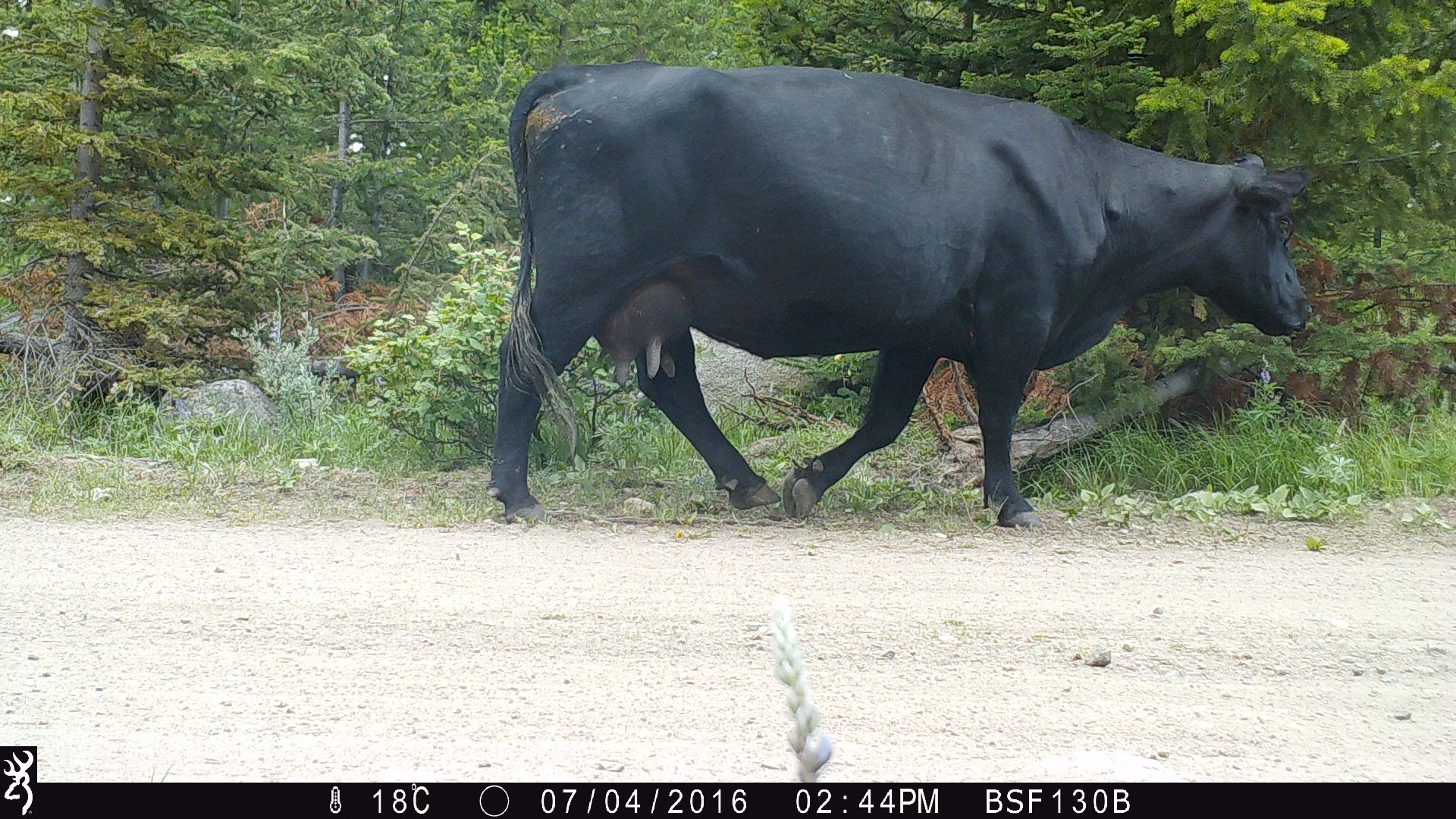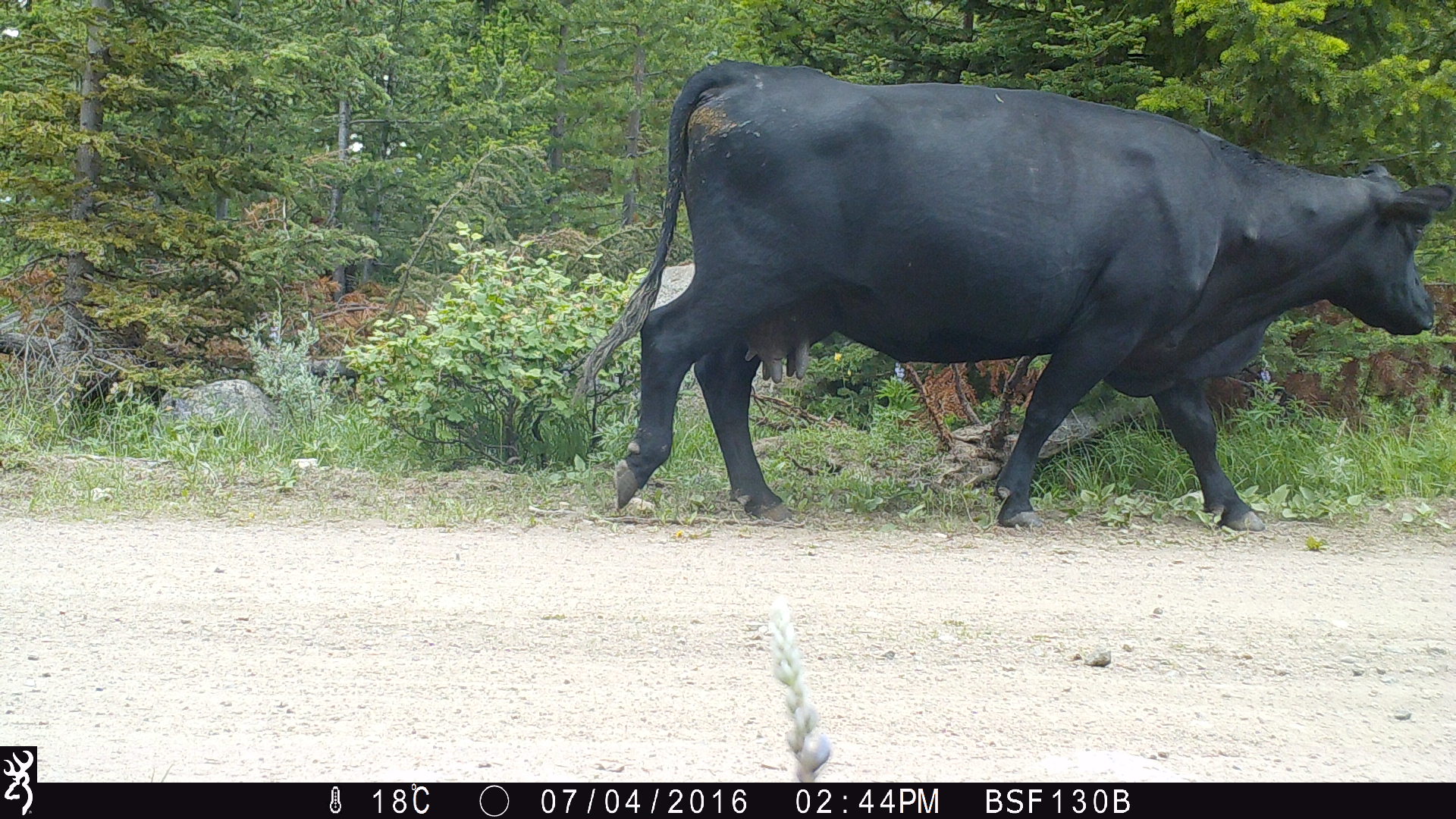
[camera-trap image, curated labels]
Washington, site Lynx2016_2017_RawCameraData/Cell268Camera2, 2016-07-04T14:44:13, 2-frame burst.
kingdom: Animalia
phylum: Chordata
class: Mammalia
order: Artiodactyla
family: Bovidae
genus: Bos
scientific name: Bos taurus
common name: domestic cattle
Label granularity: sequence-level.